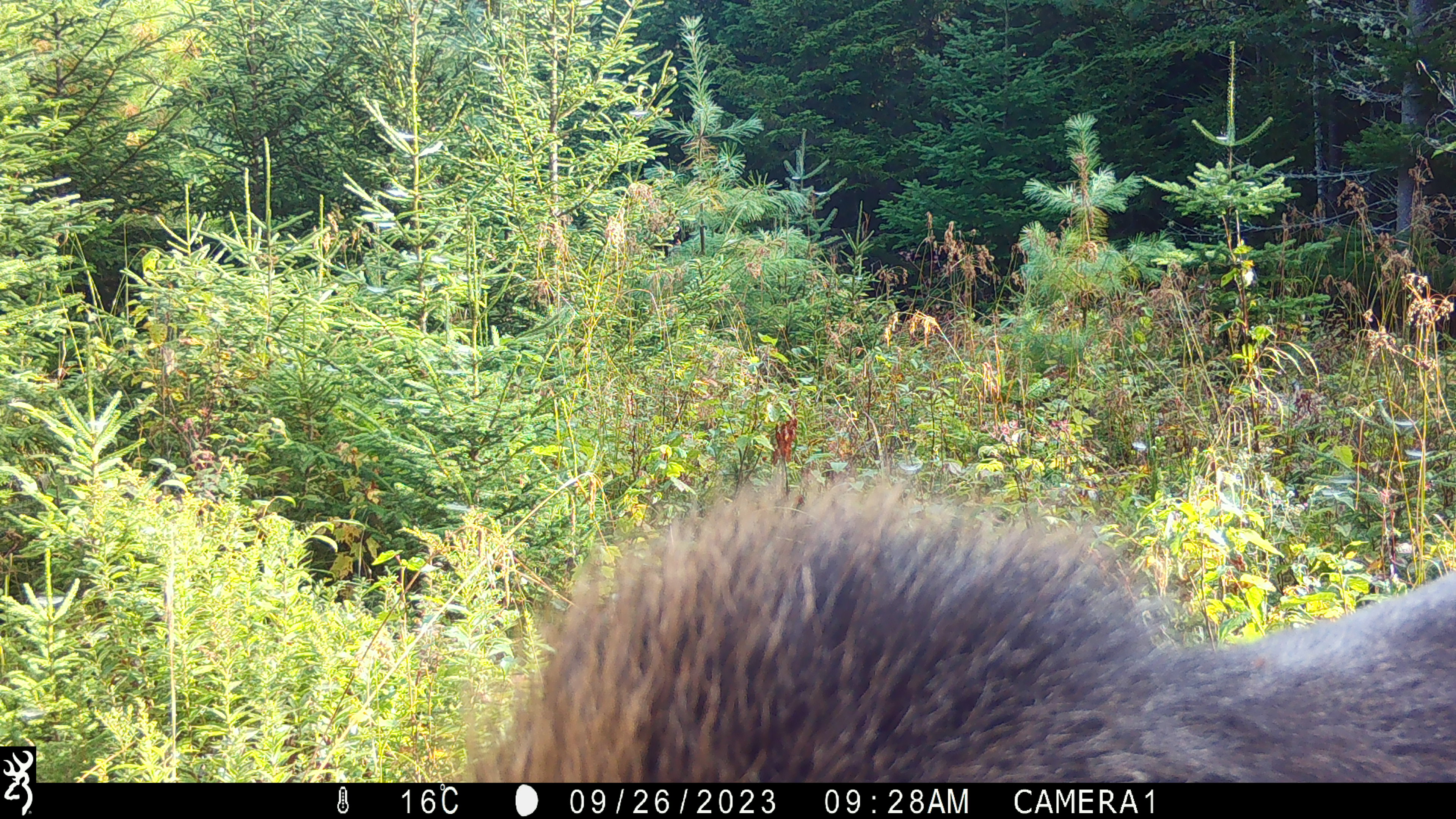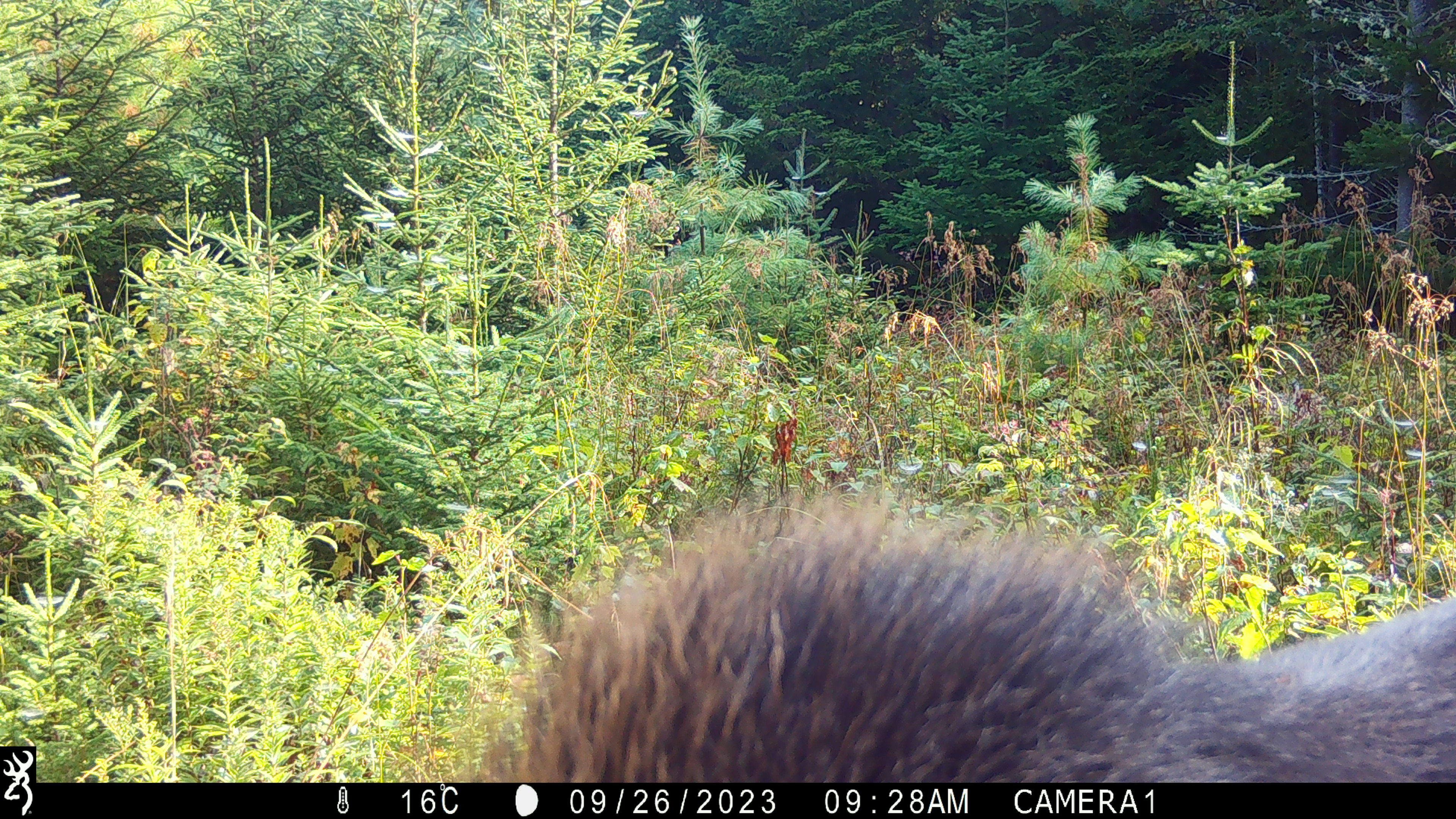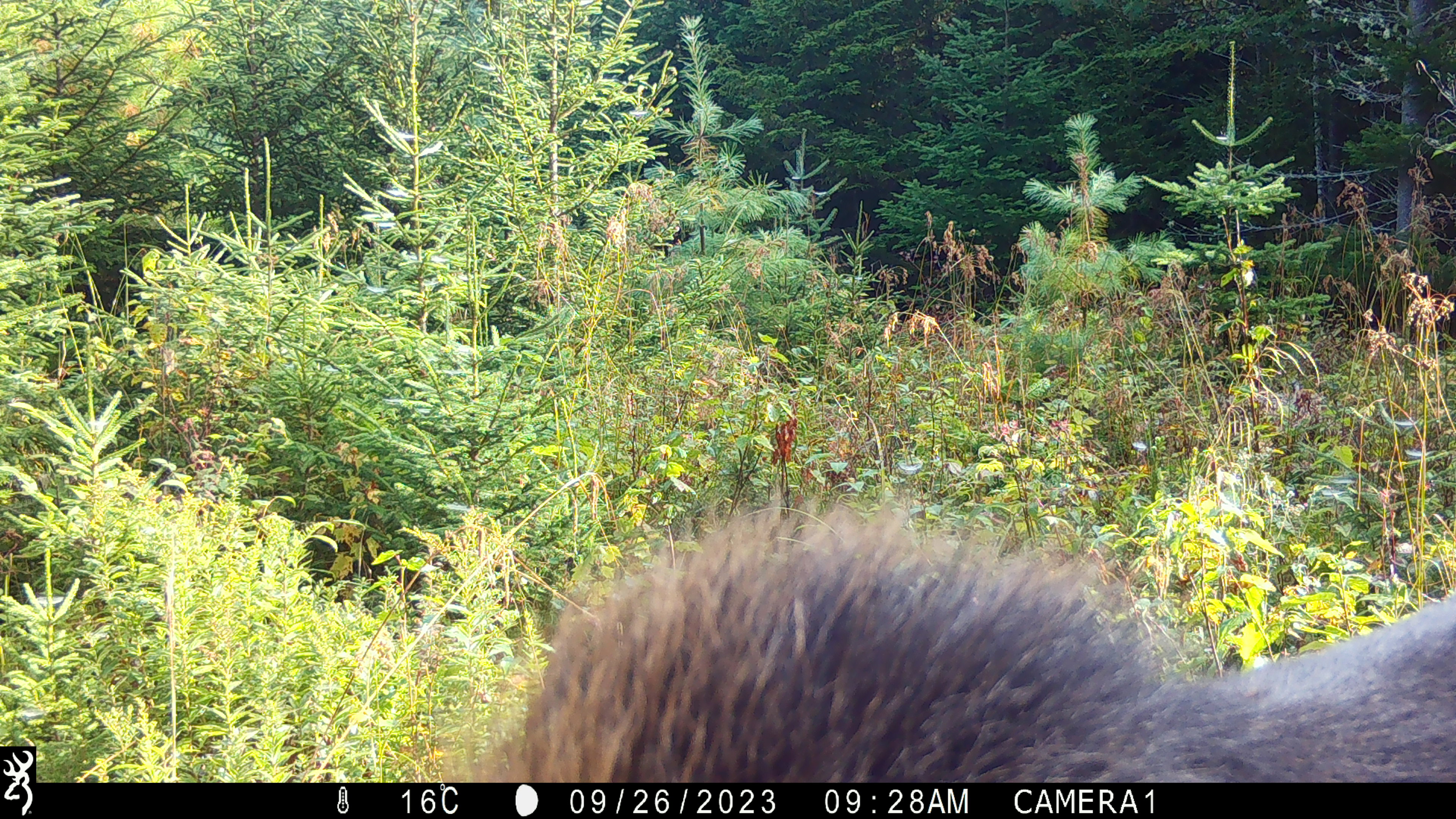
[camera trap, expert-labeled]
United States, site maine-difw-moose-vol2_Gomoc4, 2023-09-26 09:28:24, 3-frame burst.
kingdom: Animalia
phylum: Chordata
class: Mammalia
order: Artiodactyla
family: Cervidae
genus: Alces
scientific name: Alces alces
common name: moose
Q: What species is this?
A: Moose (Alces alces).